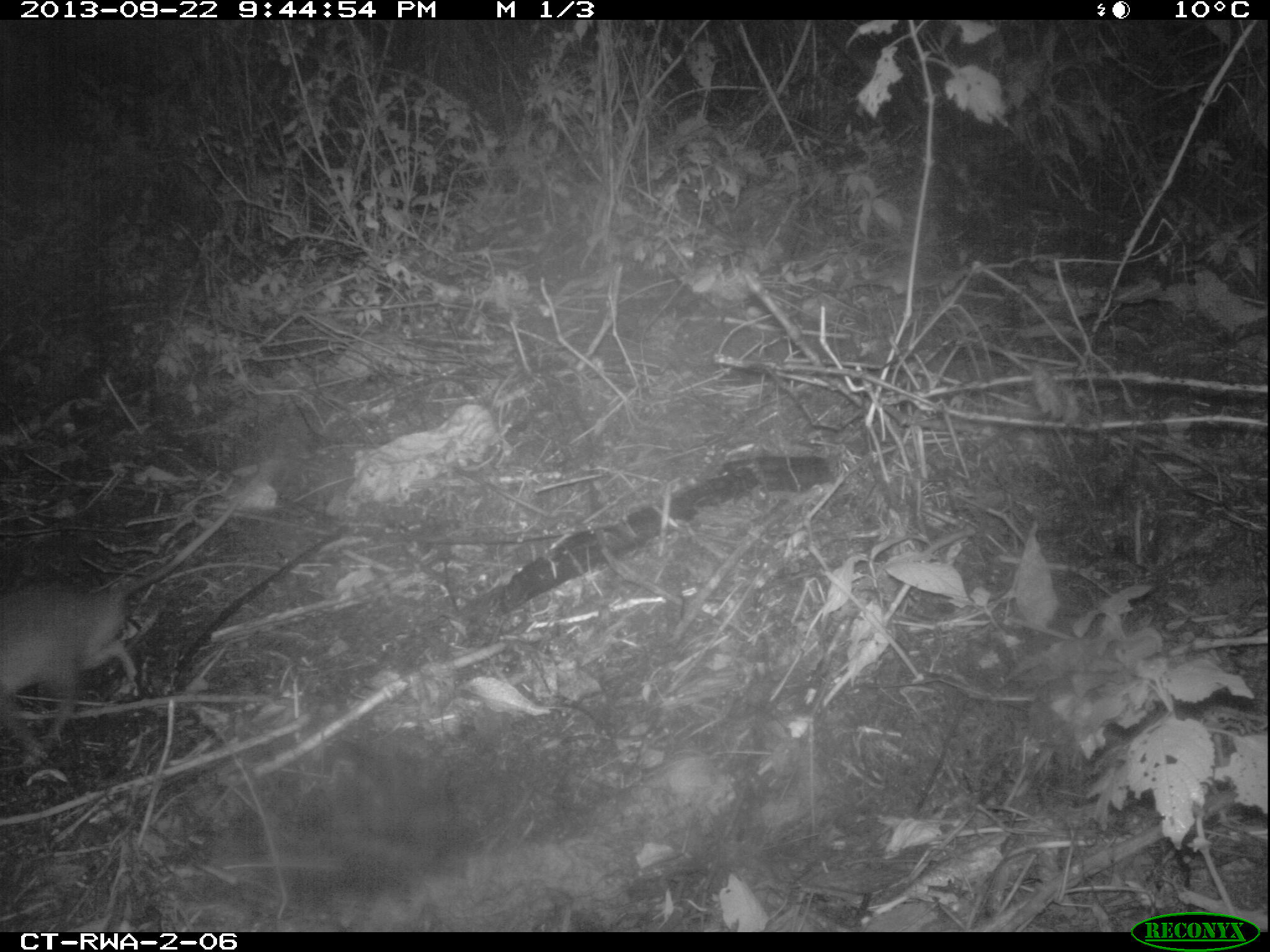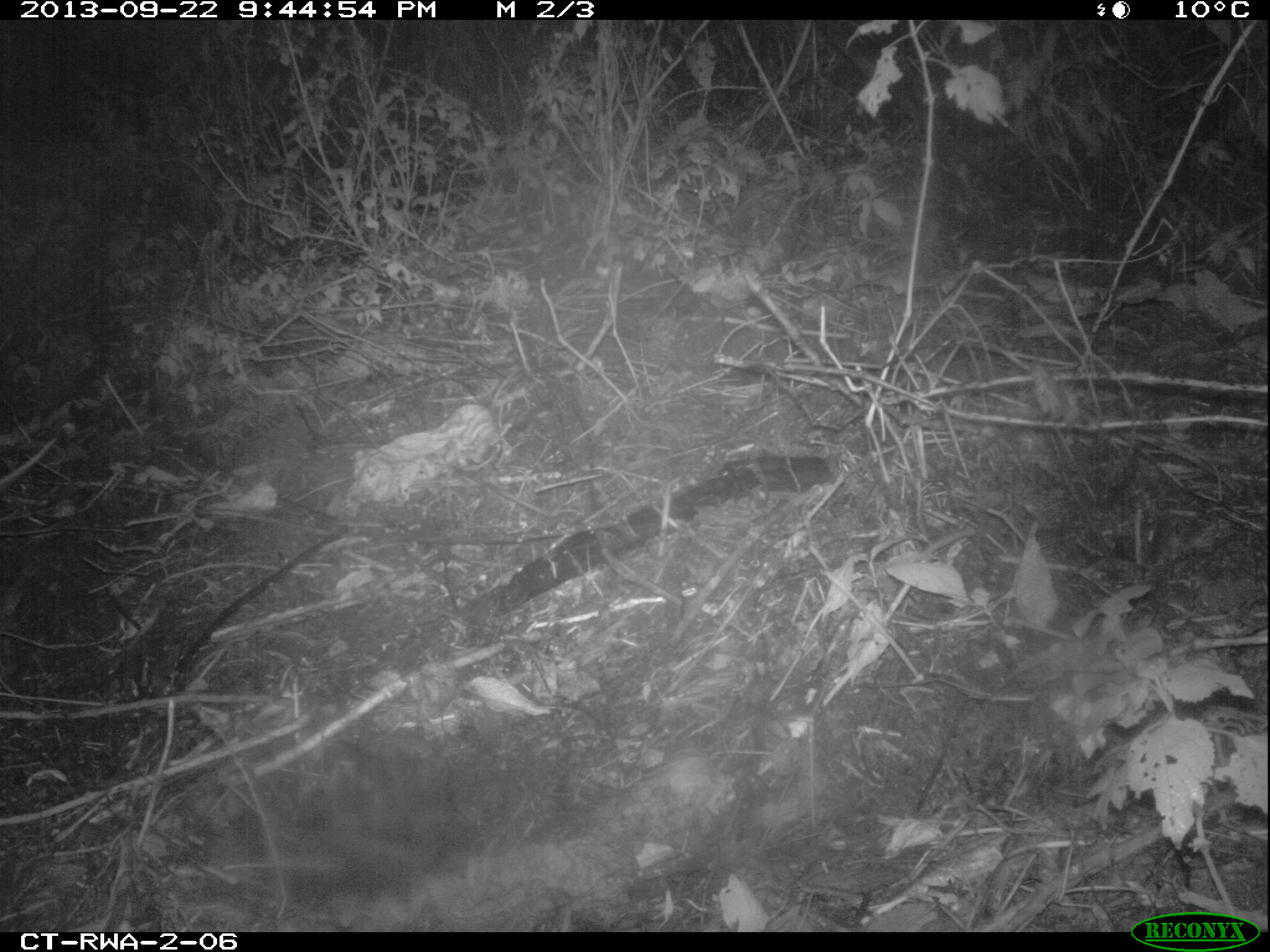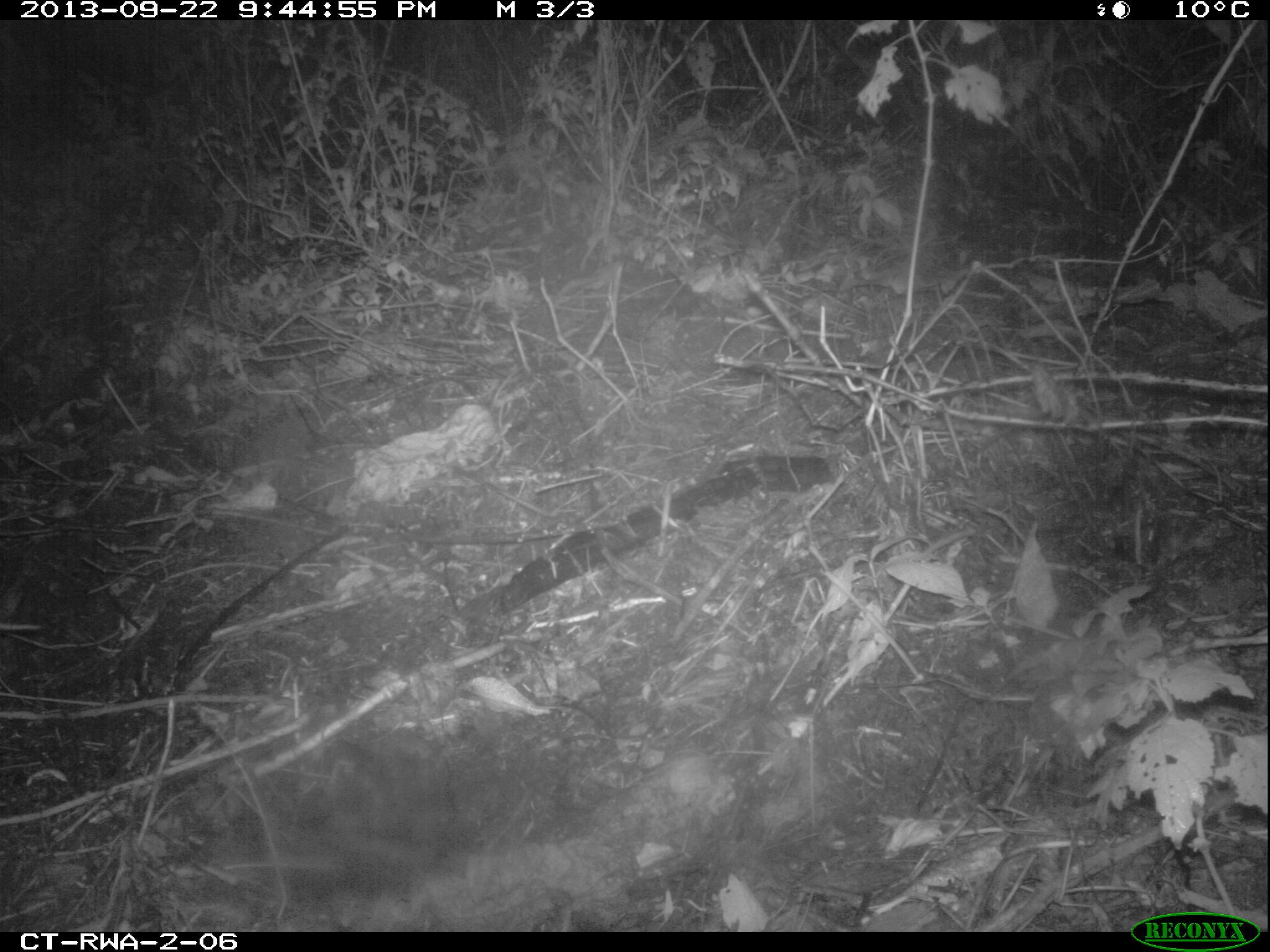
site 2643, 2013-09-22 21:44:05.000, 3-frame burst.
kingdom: Animalia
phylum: Chordata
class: Mammalia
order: Rodentia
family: Nesomyidae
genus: Cricetomys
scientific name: Cricetomys gambianus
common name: african giant pouched rat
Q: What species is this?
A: Cricetomys gambianus (african giant pouched rat).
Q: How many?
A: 1.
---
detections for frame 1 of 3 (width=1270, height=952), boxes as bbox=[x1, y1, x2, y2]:
cricetomys gambianus: bbox=[0, 470, 259, 720]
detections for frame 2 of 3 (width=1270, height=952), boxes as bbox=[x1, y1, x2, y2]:
cricetomys gambianus: bbox=[0, 440, 55, 492]